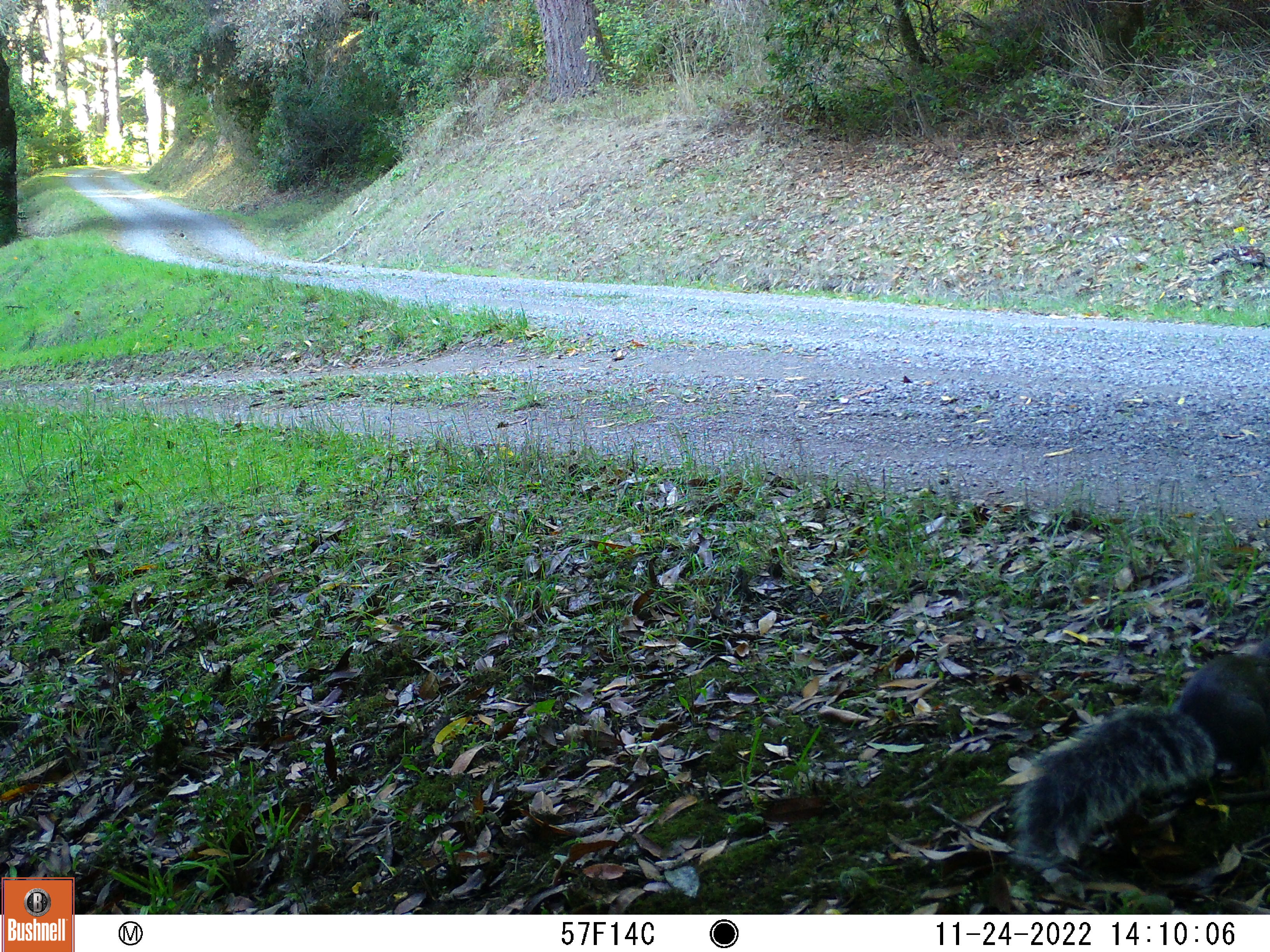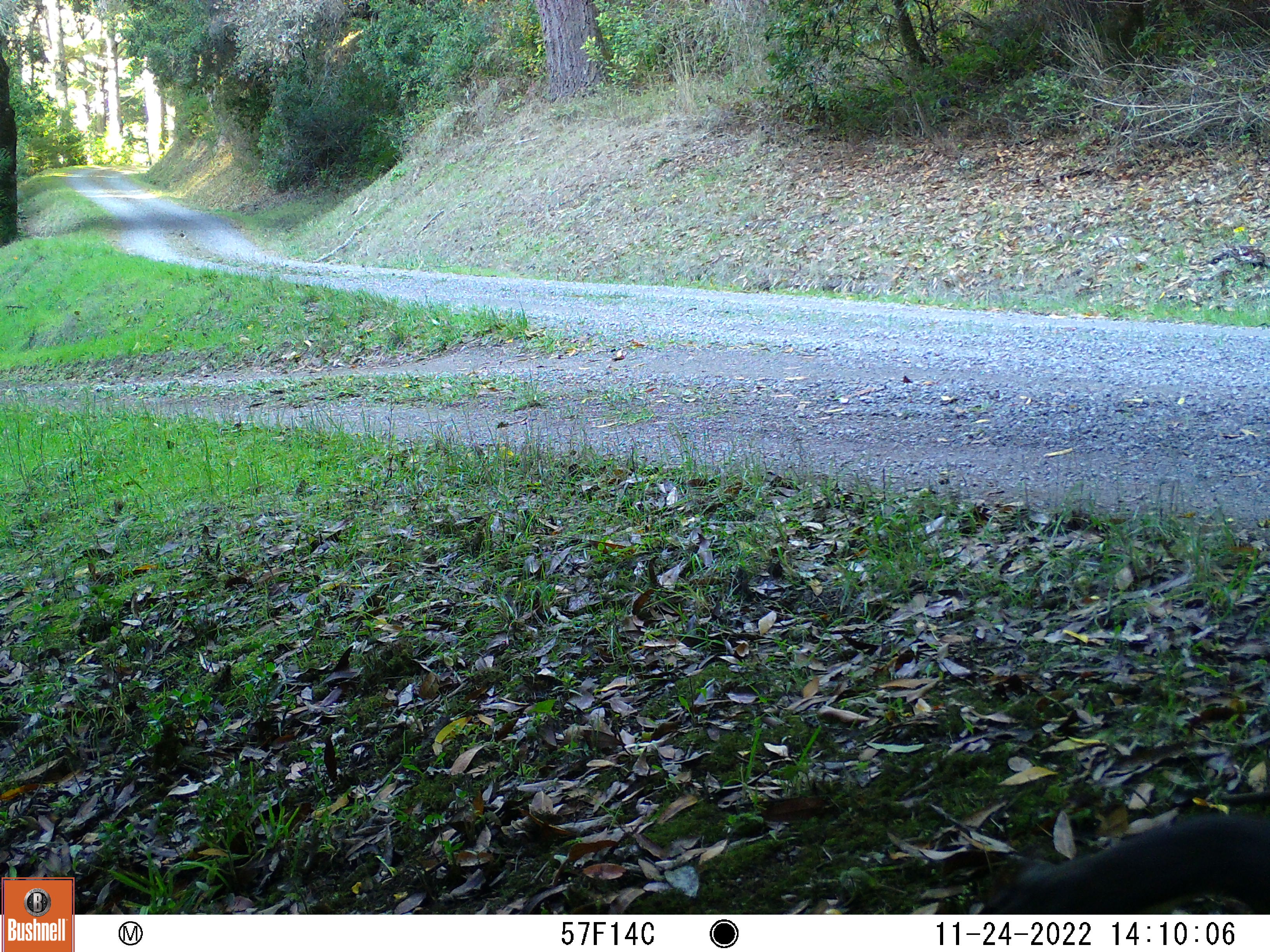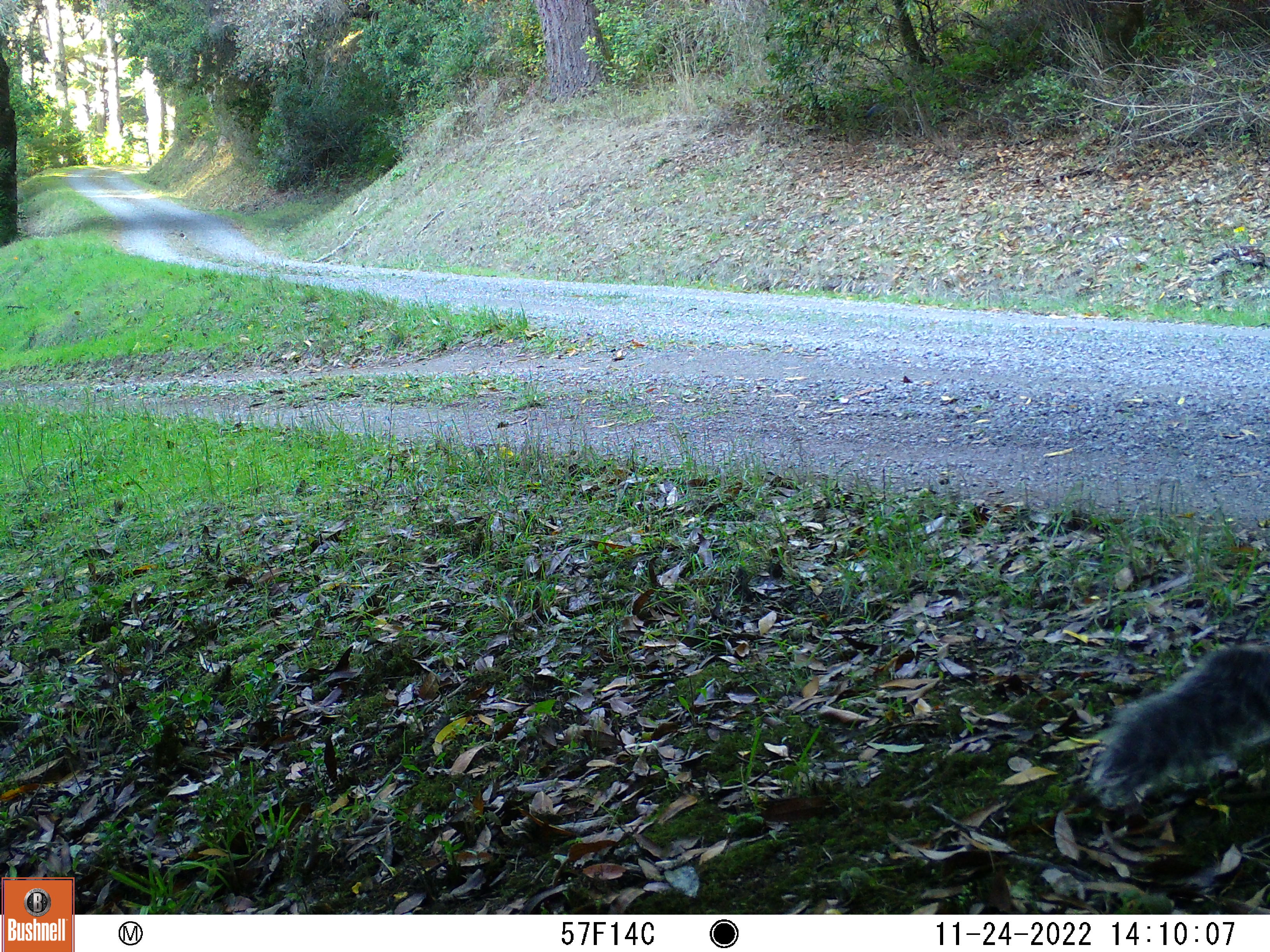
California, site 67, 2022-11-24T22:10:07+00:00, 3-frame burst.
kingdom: Animalia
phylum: Chordata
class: Mammalia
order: Rodentia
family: Sciuridae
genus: Sciurus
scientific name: Sciurus griseus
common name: western gray squirrel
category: western grey squirrel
Western grey squirrel (western gray squirrel) (Sciurus griseus).